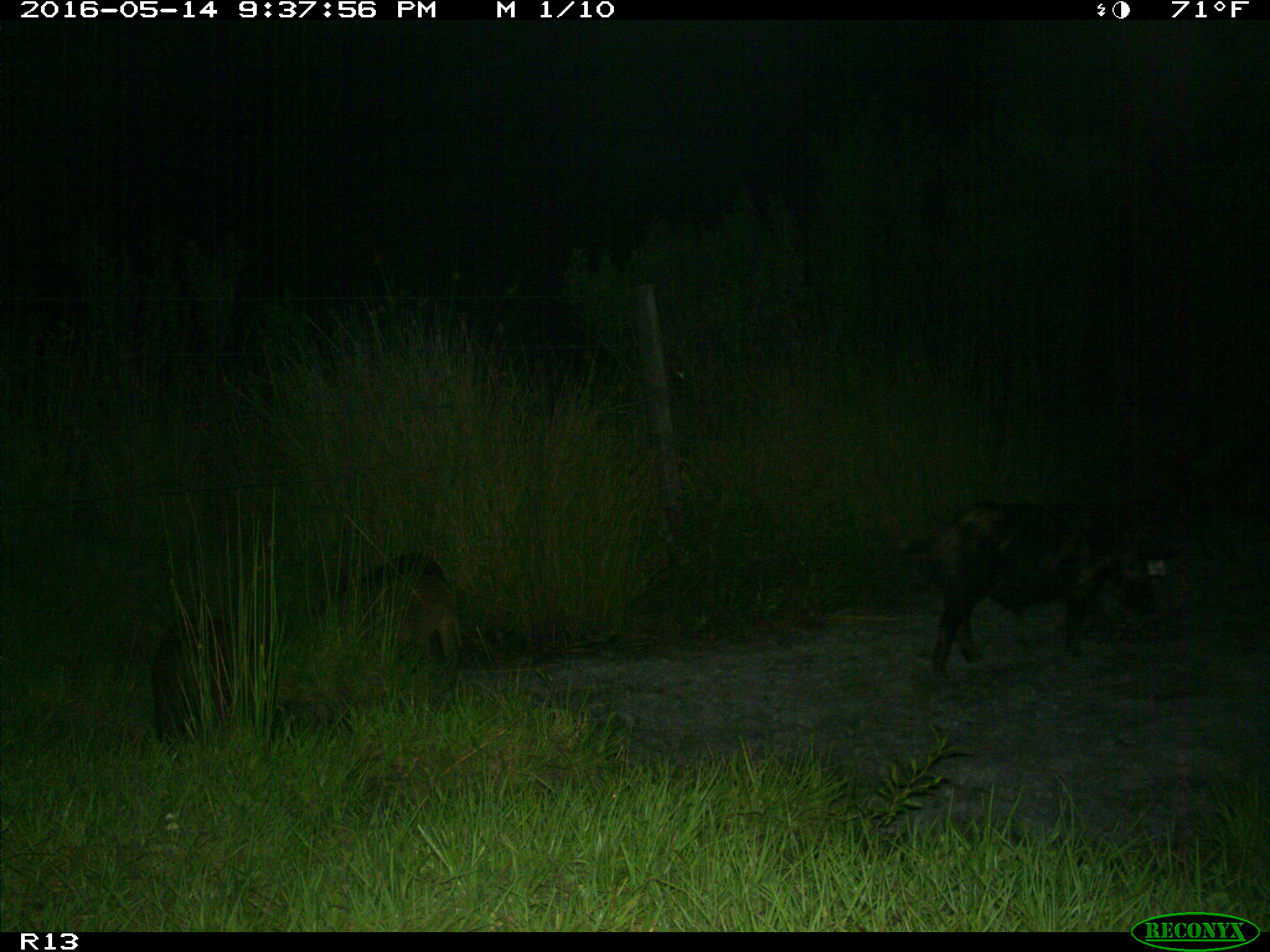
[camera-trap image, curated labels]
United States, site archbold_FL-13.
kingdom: Animalia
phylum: Chordata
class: Mammalia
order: Artiodactyla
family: Suidae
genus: Sus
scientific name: Sus scrofa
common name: wild boar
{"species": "Sus scrofa (wild boar)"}